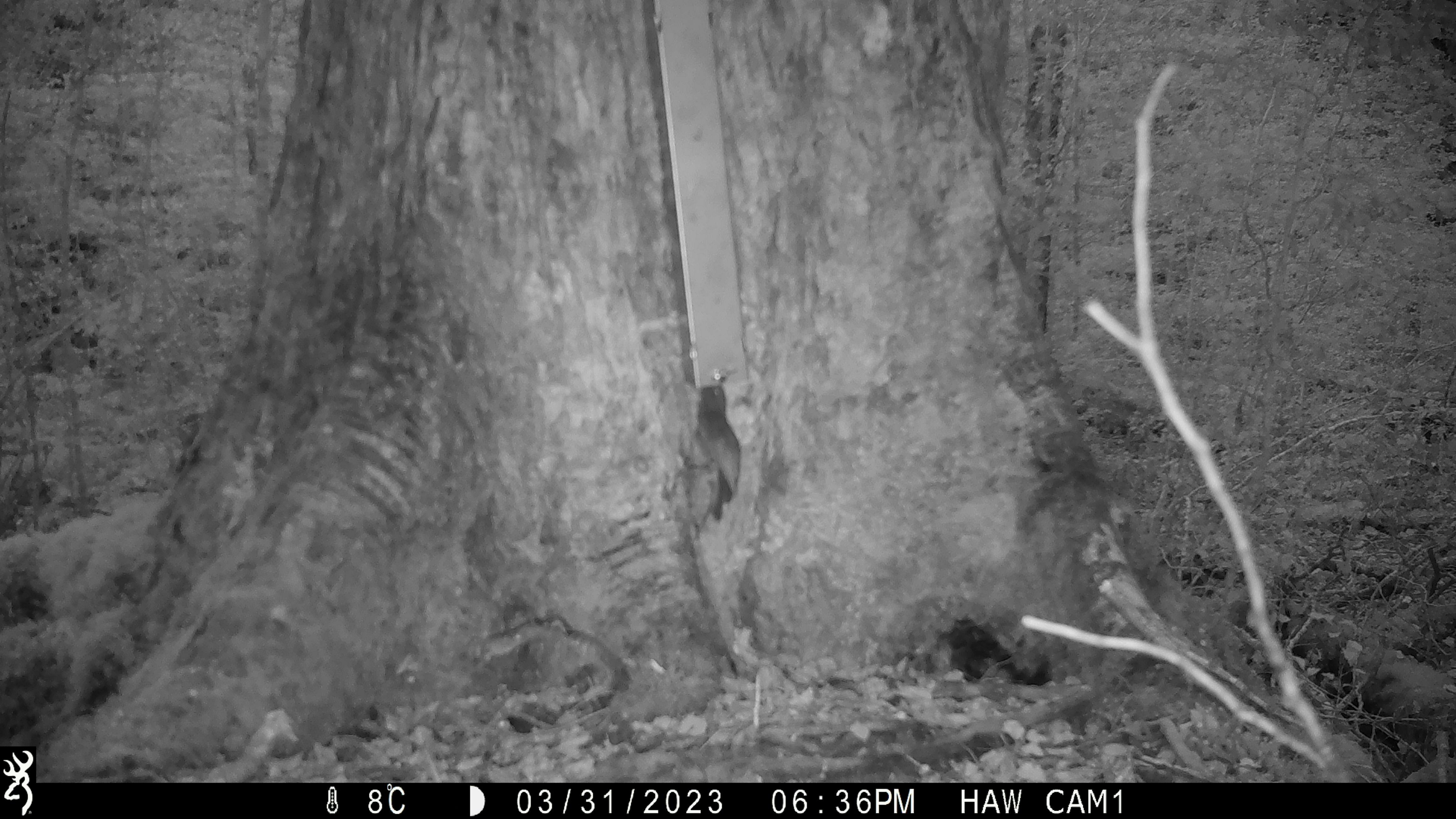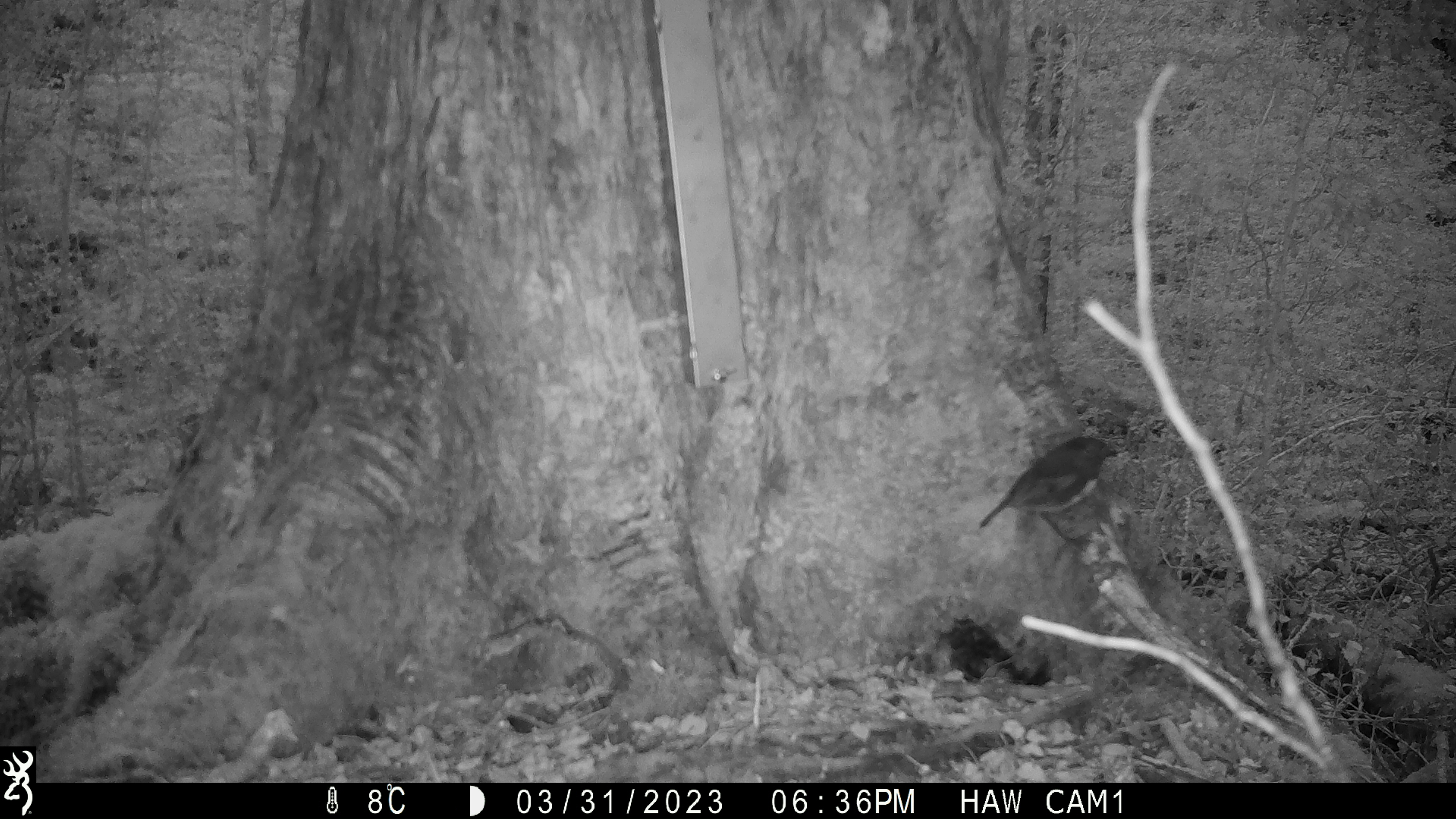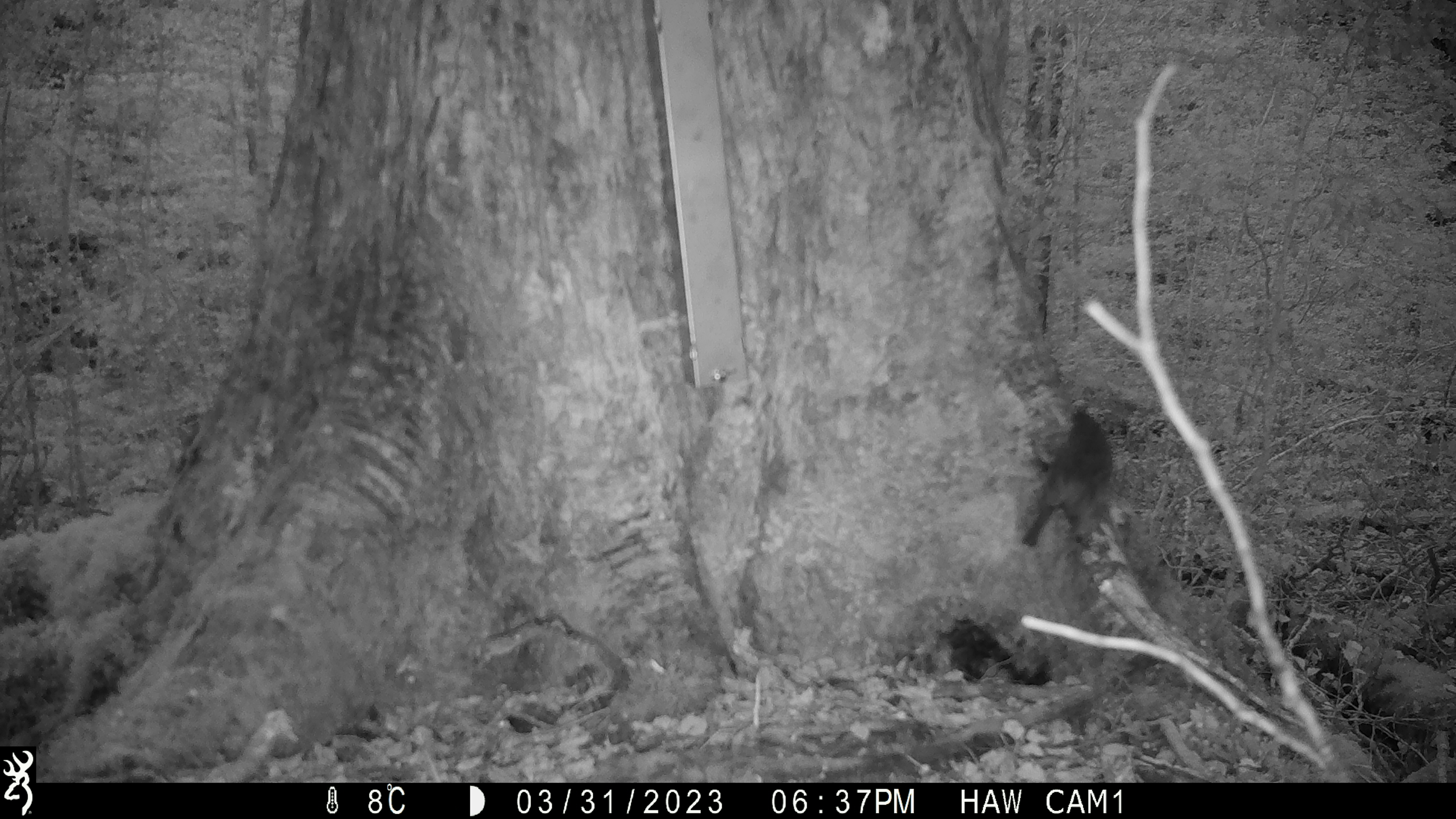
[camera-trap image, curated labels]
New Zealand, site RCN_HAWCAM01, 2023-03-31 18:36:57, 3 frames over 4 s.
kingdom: Animalia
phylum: Chordata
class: Aves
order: Passeriformes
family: Petroicidae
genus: Petroica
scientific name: Petroica australis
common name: new zealand robin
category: robin